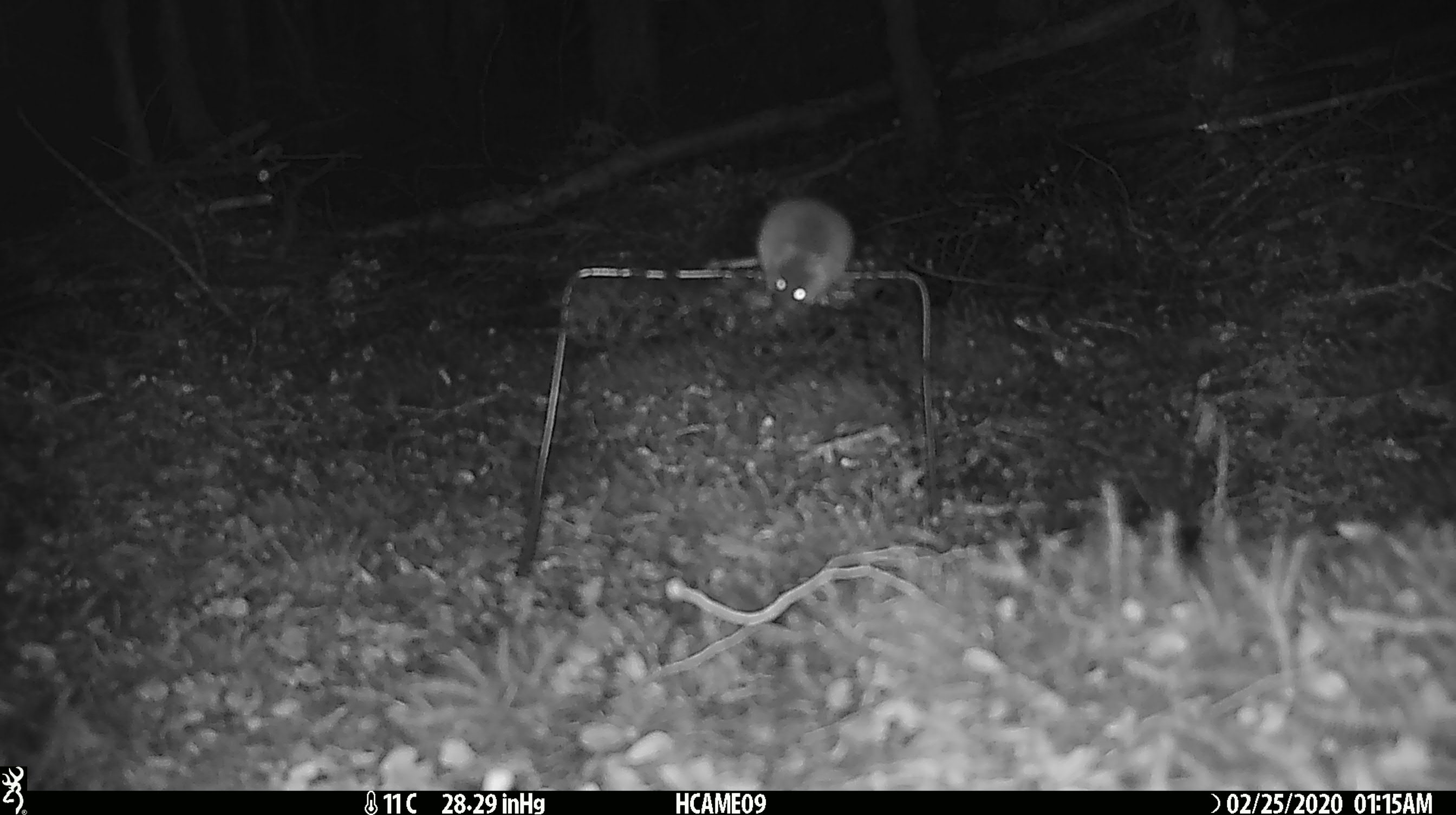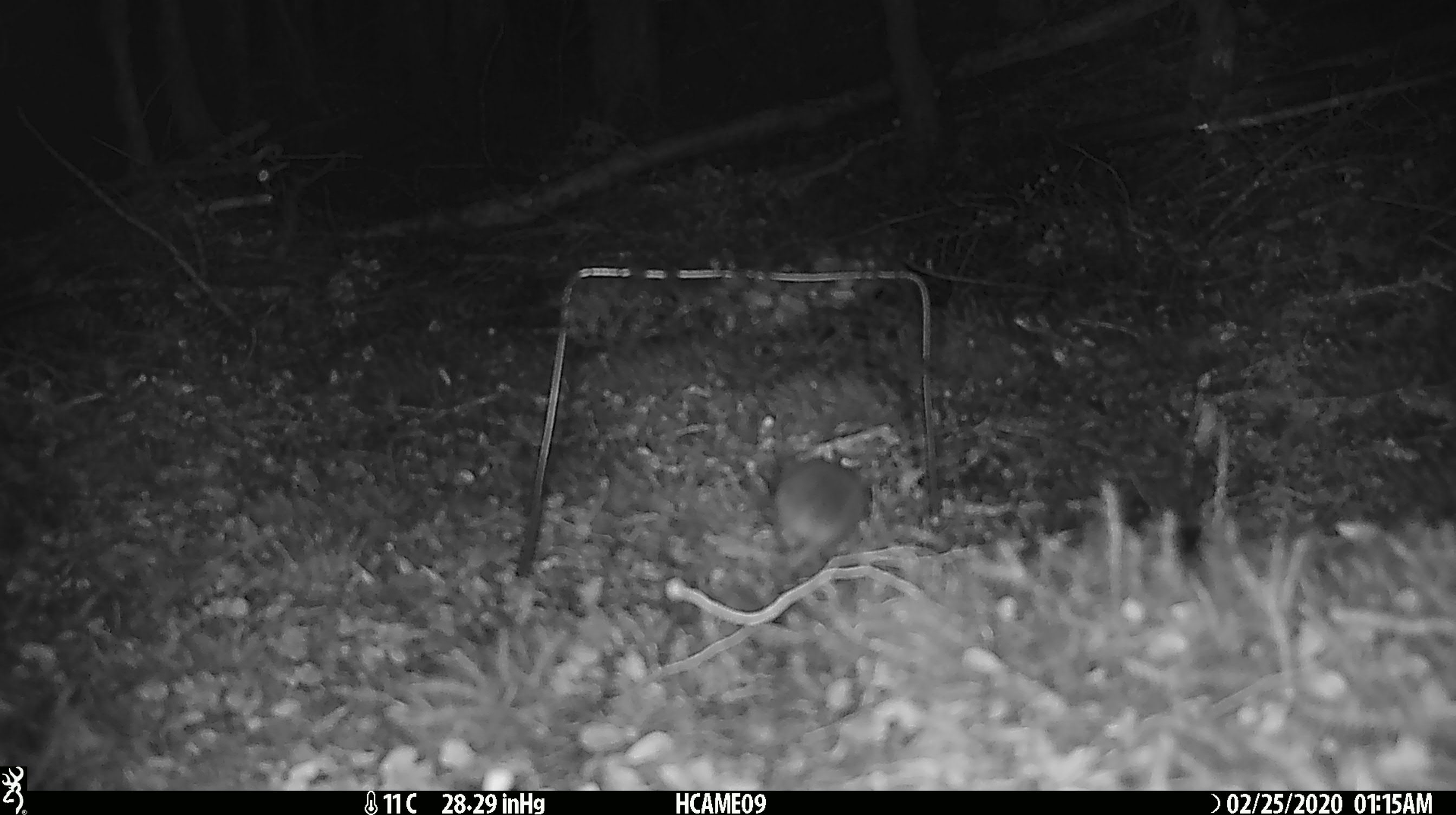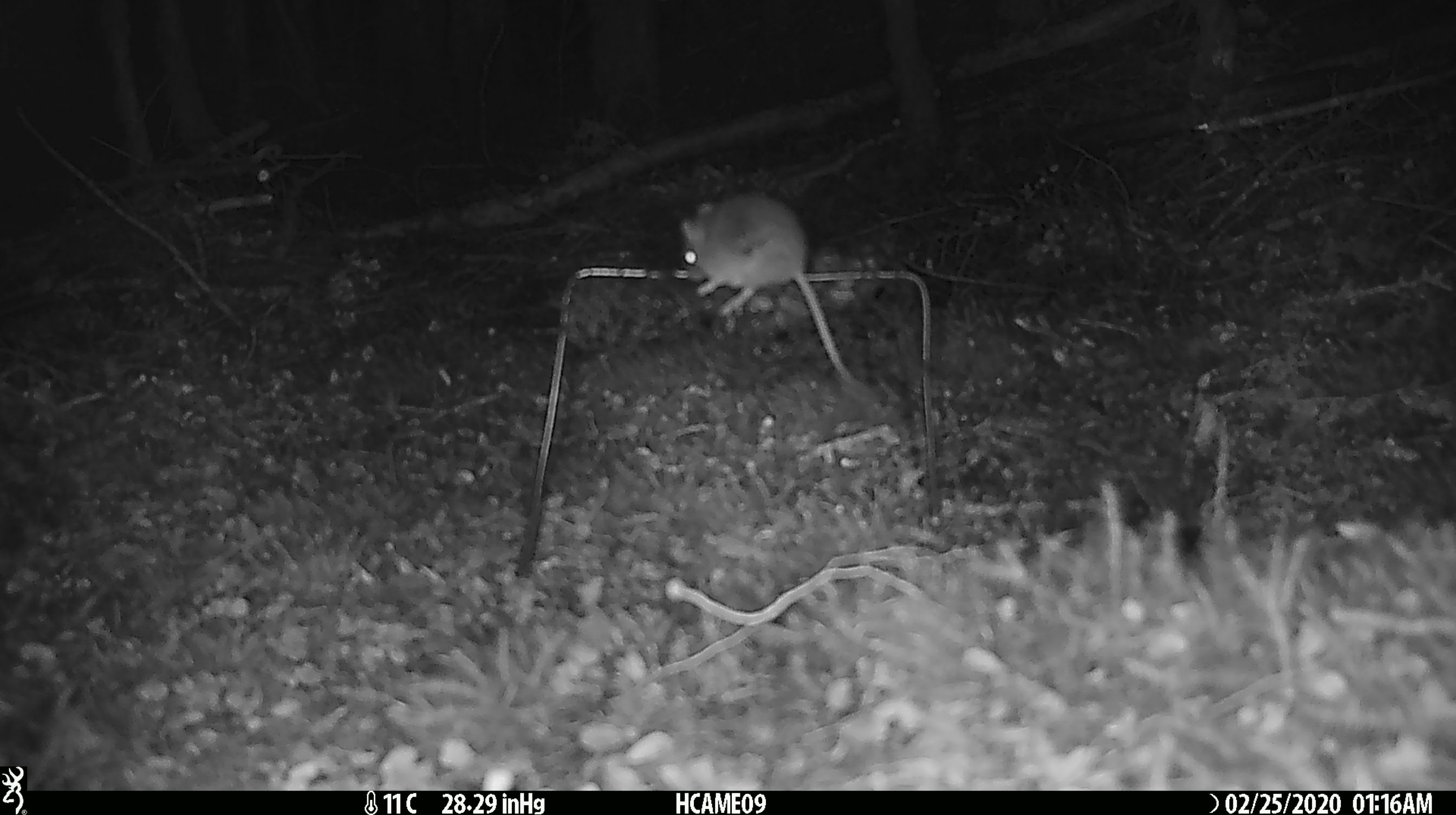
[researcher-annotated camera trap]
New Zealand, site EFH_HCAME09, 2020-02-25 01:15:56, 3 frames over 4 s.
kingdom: Animalia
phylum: Chordata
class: Mammalia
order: Rodentia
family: Muridae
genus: Mus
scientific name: Mus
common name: mouse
Mouse (Mus).